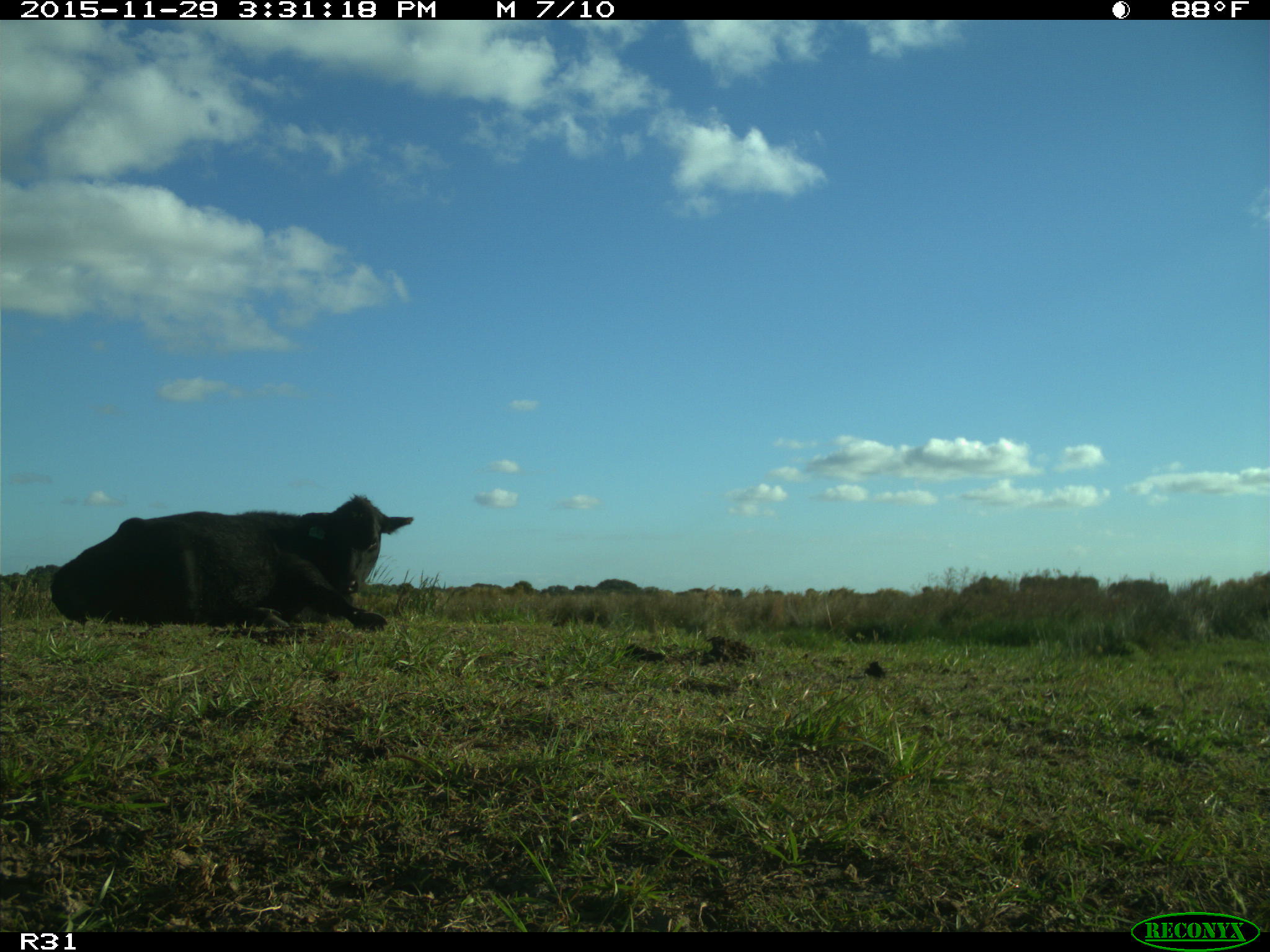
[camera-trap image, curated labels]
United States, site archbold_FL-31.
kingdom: Animalia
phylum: Chordata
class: Mammalia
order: Artiodactyla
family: Bovidae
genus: Bos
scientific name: Bos taurus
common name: domestic cow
Bos taurus (domestic cow).